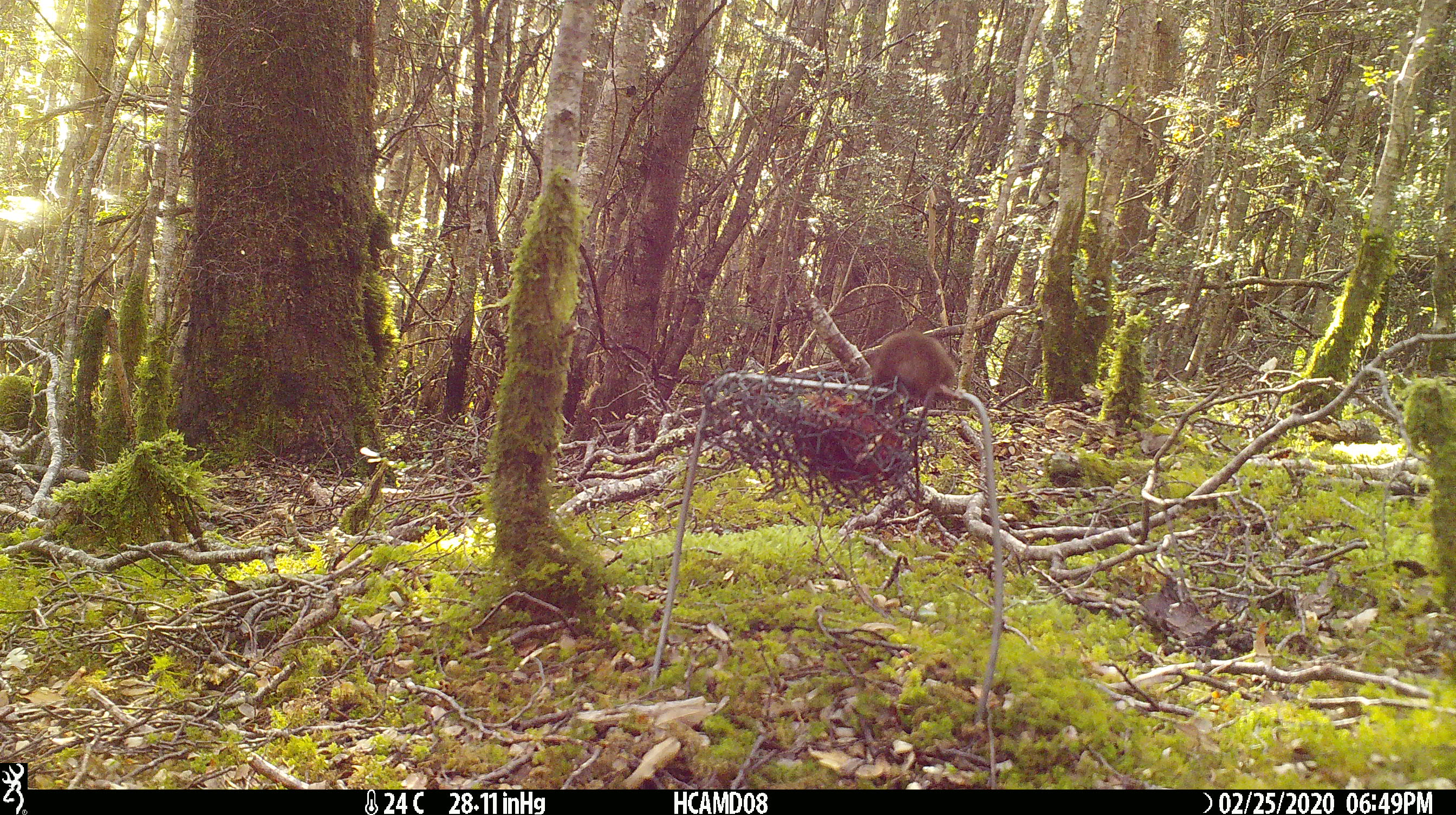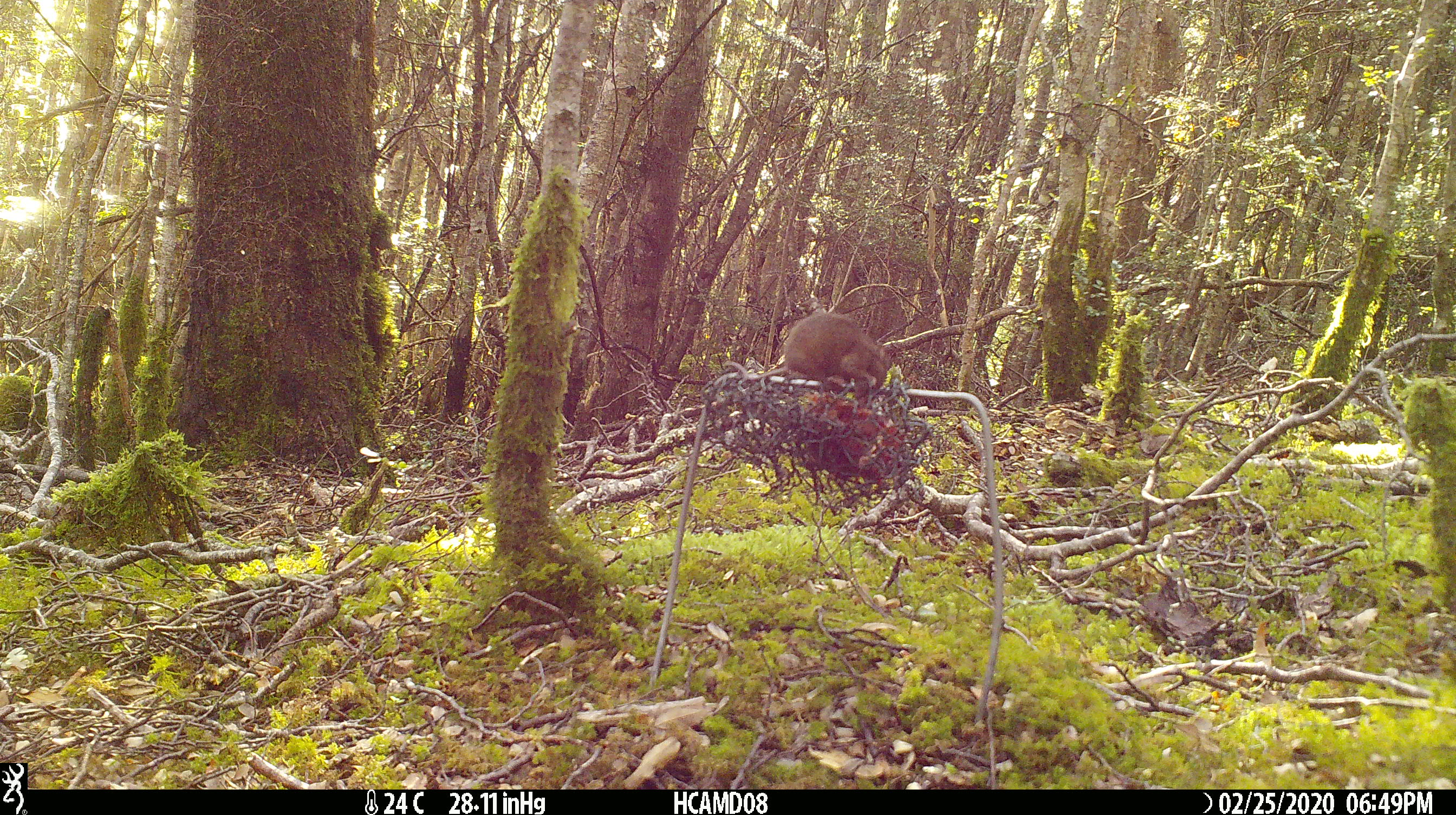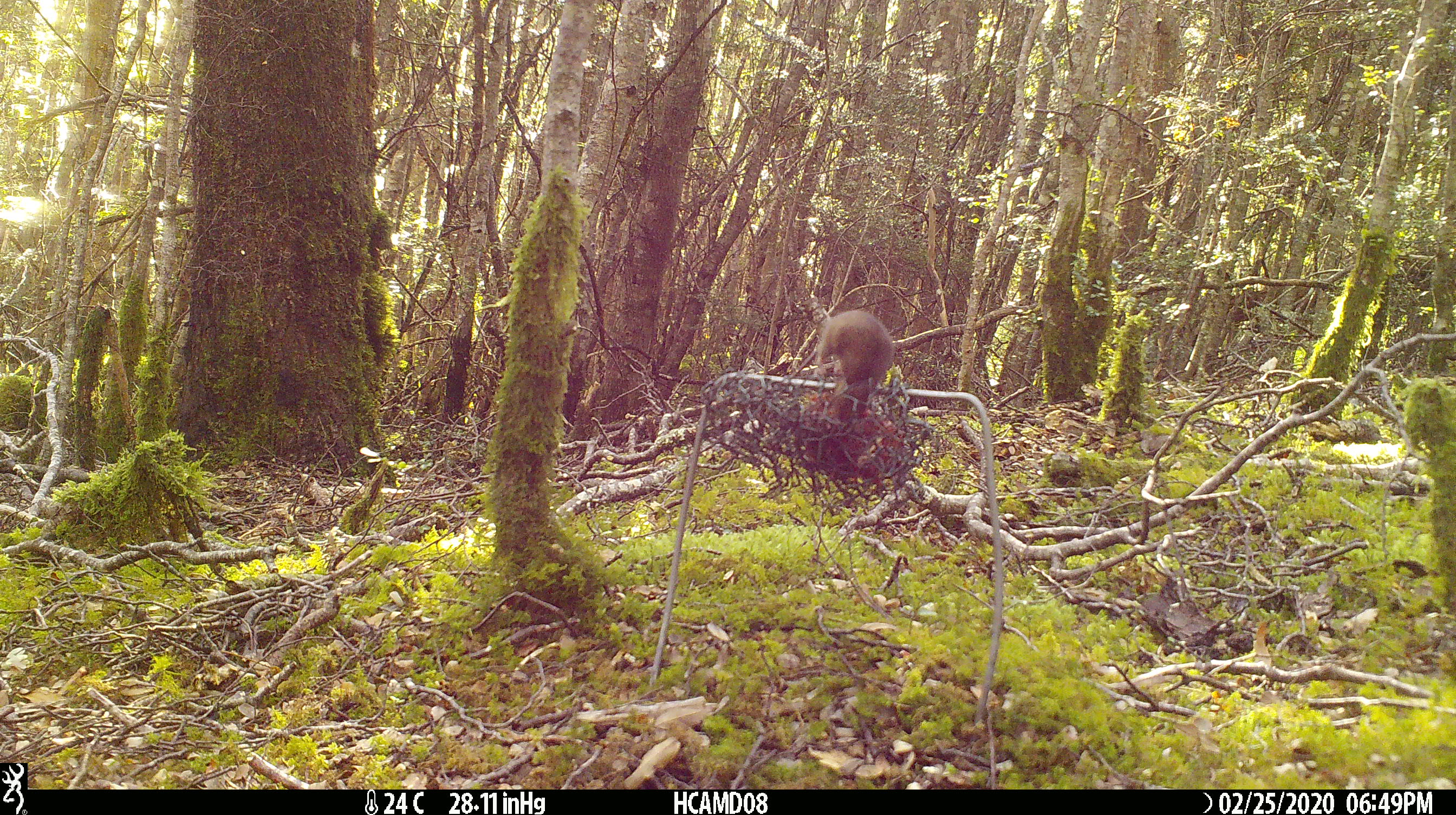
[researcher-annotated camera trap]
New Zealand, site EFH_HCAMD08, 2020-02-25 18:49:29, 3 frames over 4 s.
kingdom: Animalia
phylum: Chordata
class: Mammalia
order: Rodentia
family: Muridae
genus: Mus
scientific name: Mus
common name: mouse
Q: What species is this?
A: Mouse (Mus).